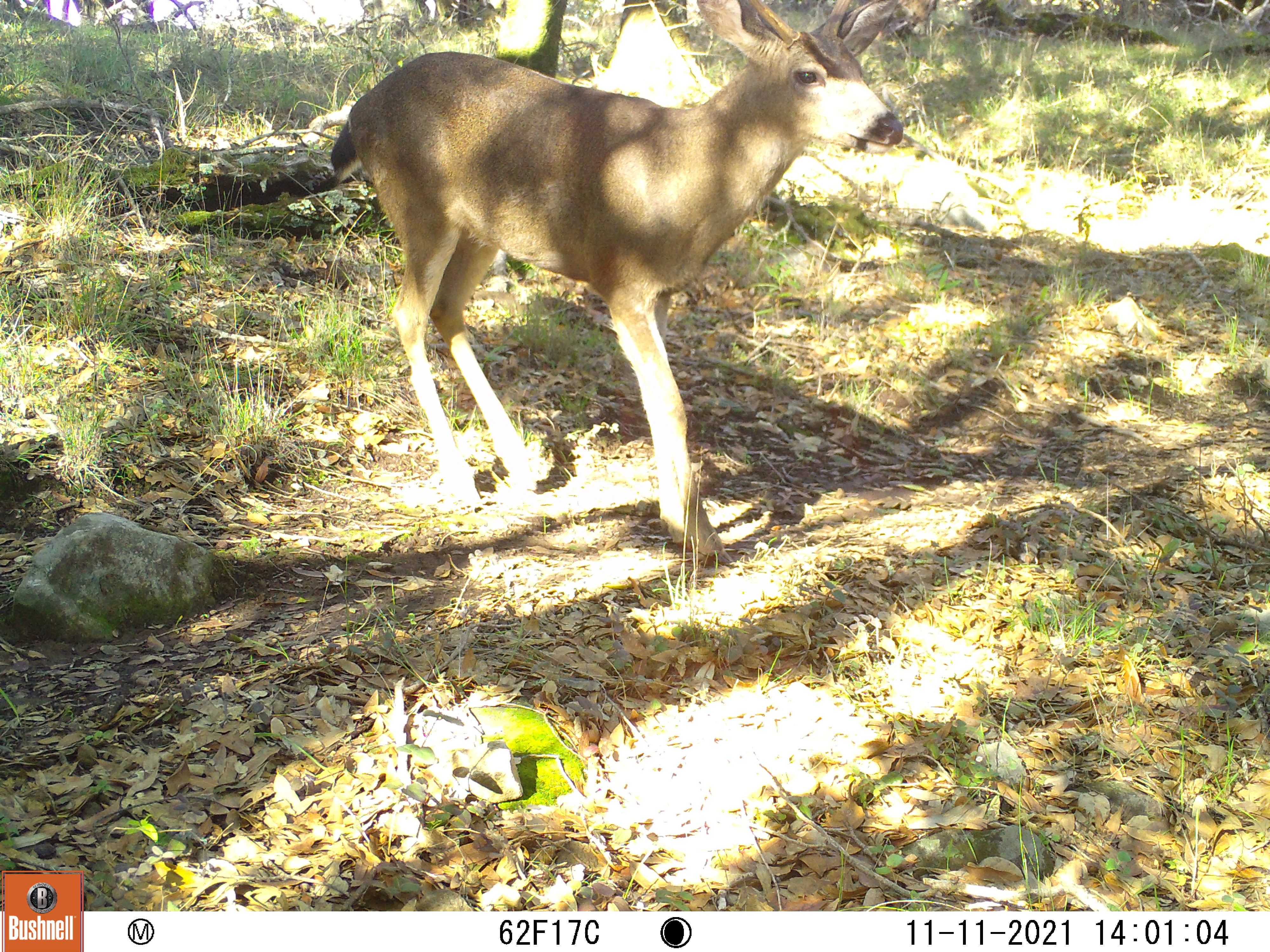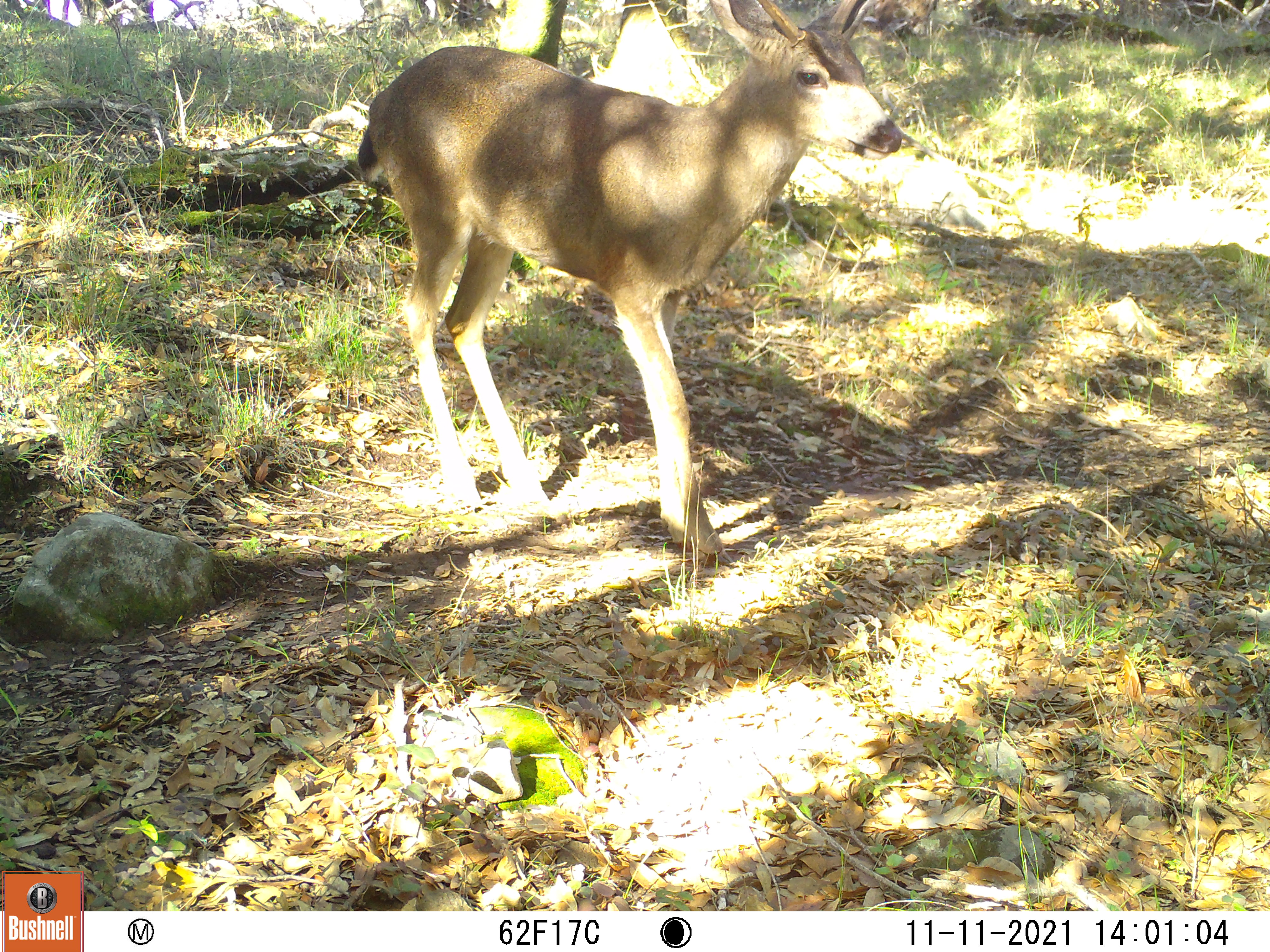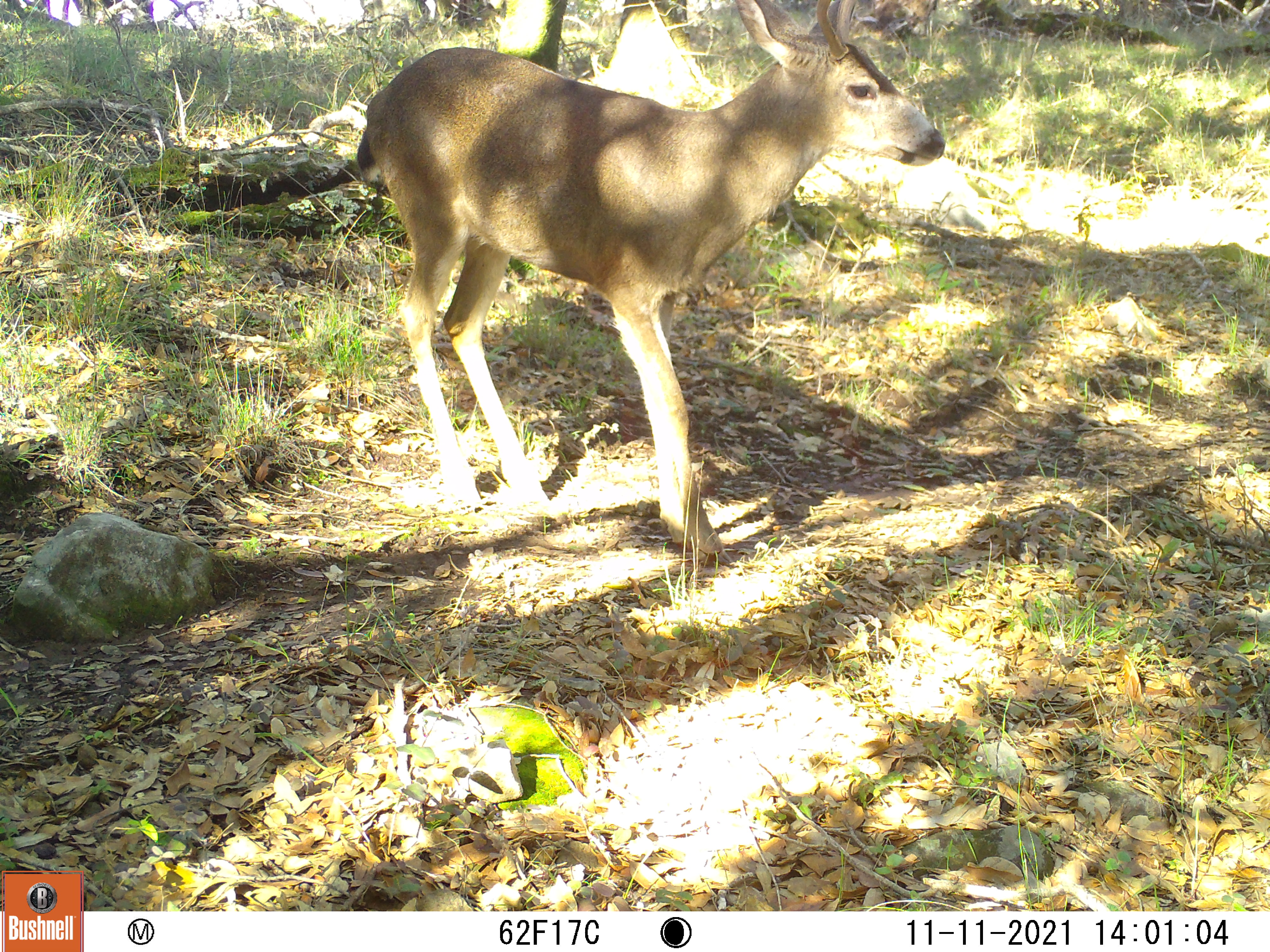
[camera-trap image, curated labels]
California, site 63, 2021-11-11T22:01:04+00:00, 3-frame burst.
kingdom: Animalia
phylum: Chordata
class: Mammalia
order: Artiodactyla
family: Cervidae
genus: Odocoileus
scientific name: Odocoileus hemionus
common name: mule deer